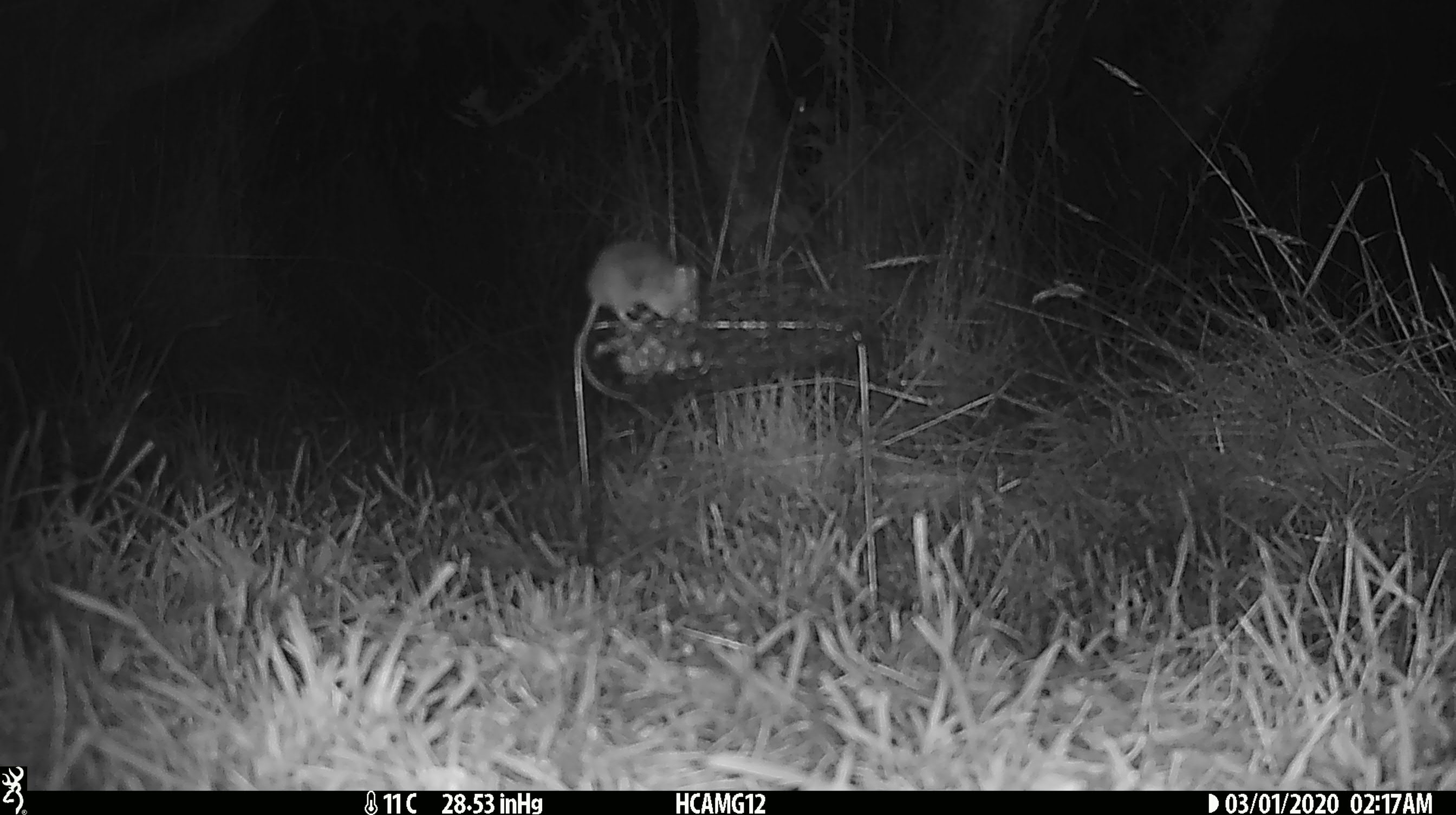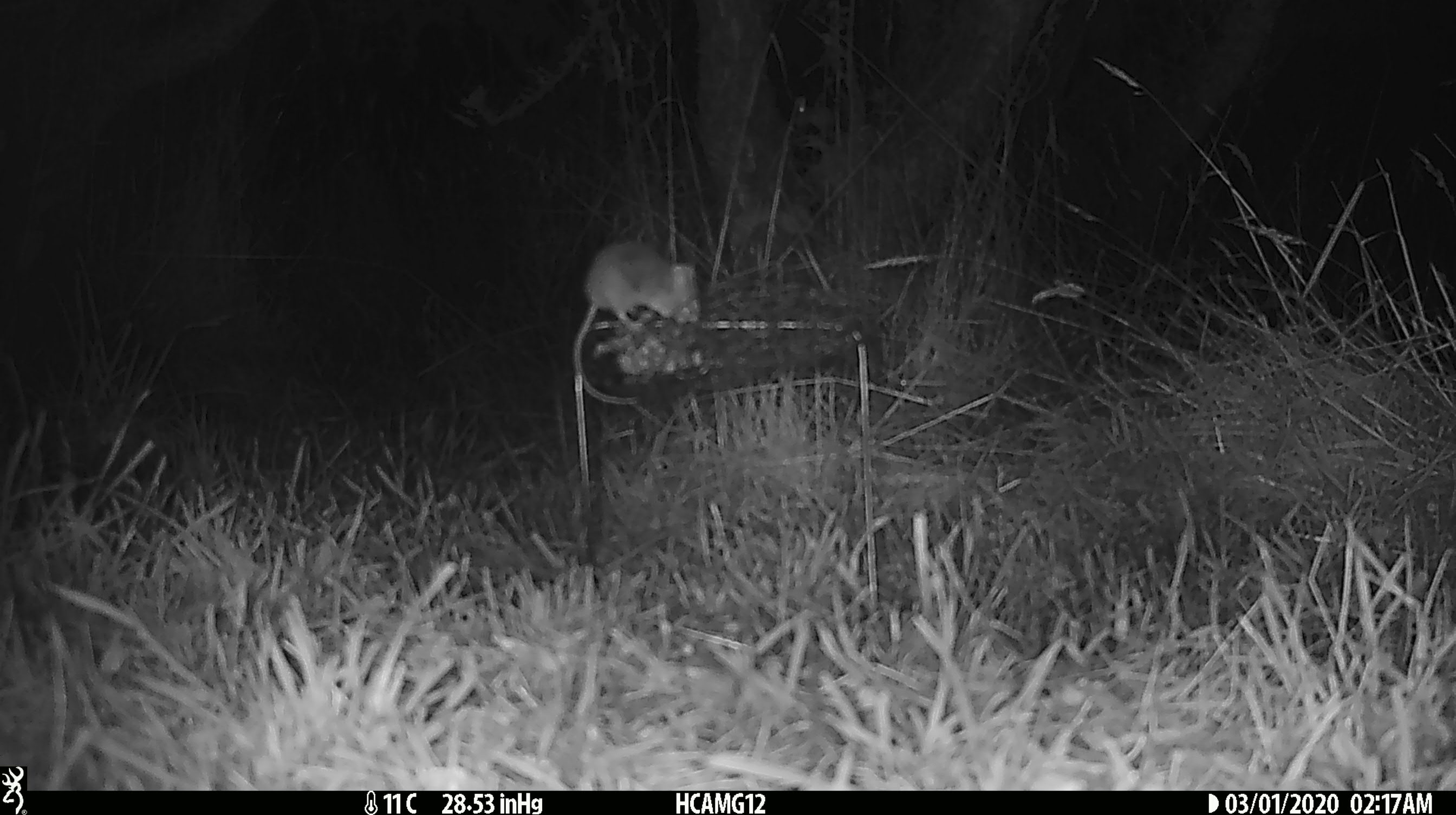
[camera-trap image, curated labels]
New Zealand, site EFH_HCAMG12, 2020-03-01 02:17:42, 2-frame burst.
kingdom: Animalia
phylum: Chordata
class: Mammalia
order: Rodentia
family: Muridae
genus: Mus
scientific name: Mus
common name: mouse